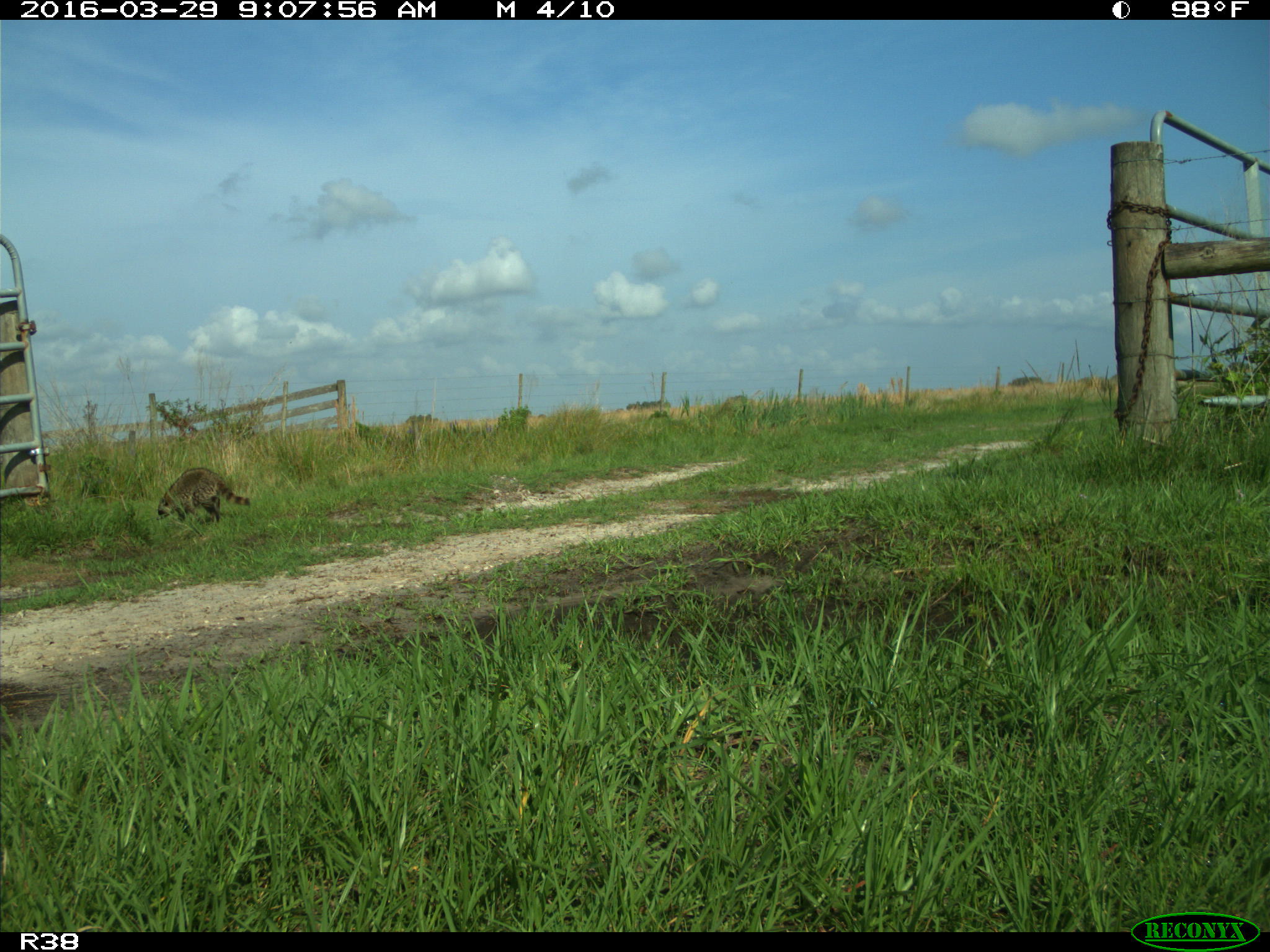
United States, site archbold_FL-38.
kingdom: Animalia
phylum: Chordata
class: Mammalia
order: Carnivora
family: Procyonidae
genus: Procyon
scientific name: Procyon lotor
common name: common raccoon